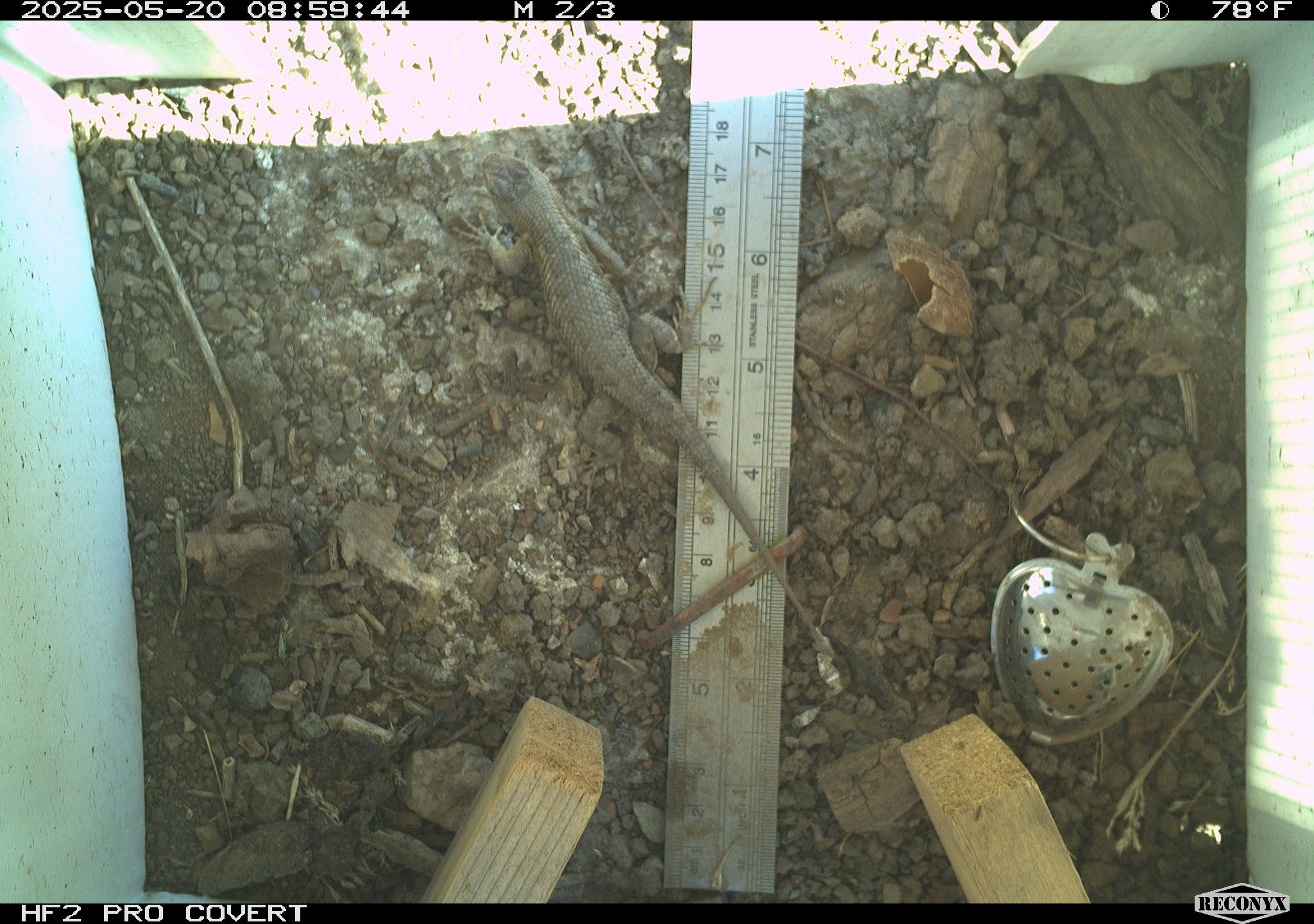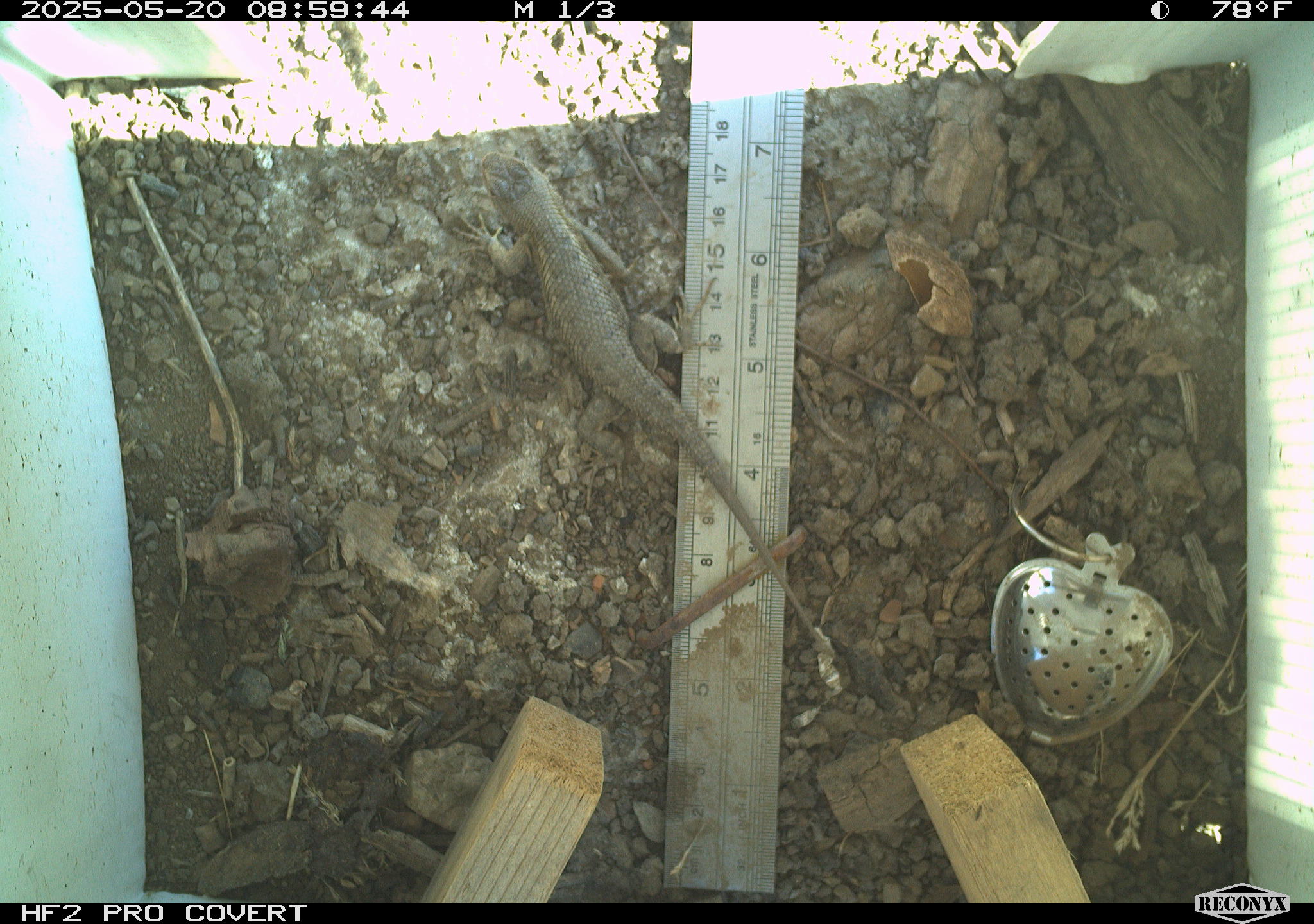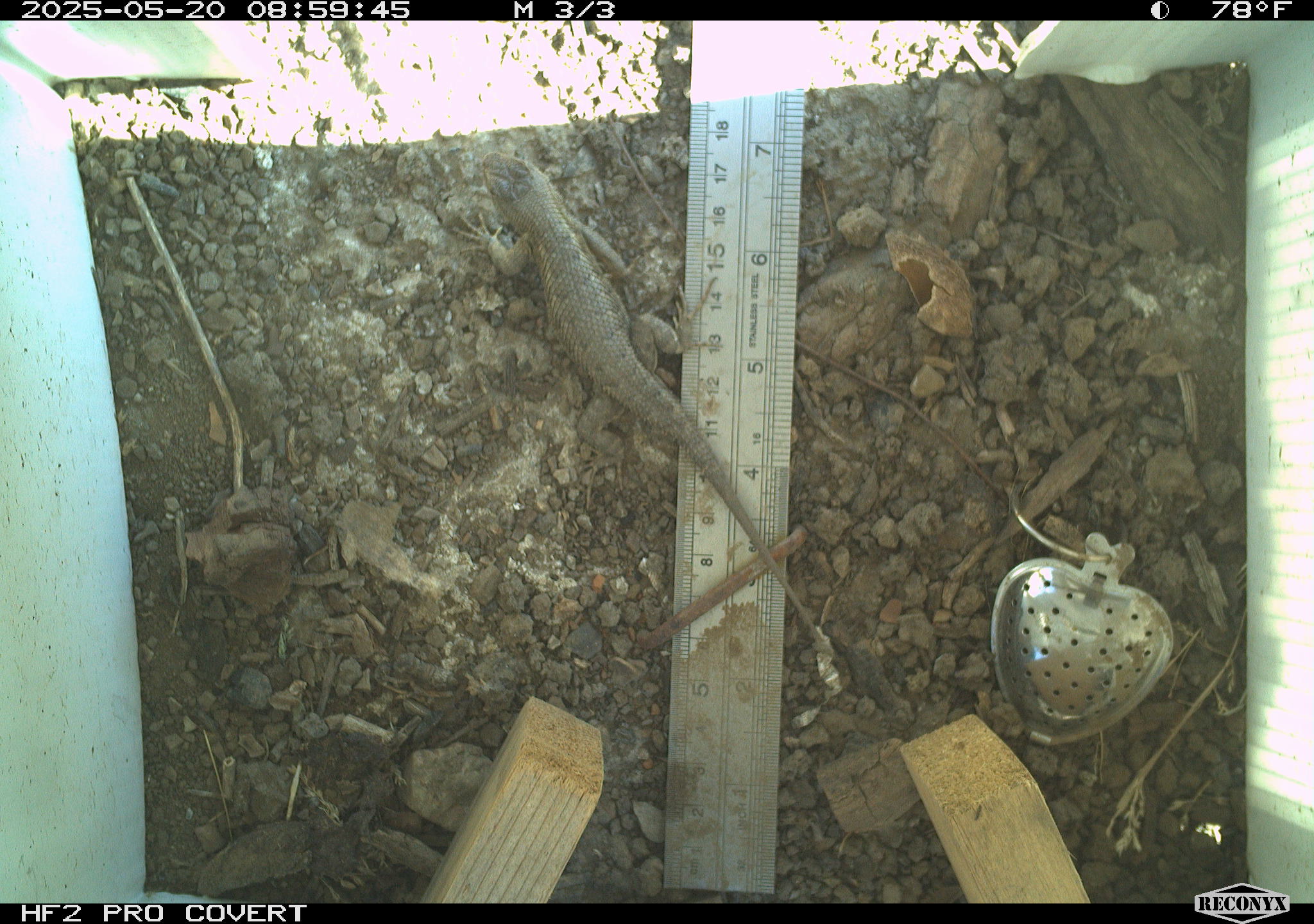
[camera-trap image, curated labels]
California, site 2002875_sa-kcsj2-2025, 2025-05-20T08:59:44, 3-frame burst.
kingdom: Animalia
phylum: Chordata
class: Reptilia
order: Squamata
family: Phrynosomatidae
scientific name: Phrynosomatidae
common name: north american spiny lizards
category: sceloporus/uta species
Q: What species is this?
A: Sceloporus/uta species (north american spiny lizards) (Phrynosomatidae).